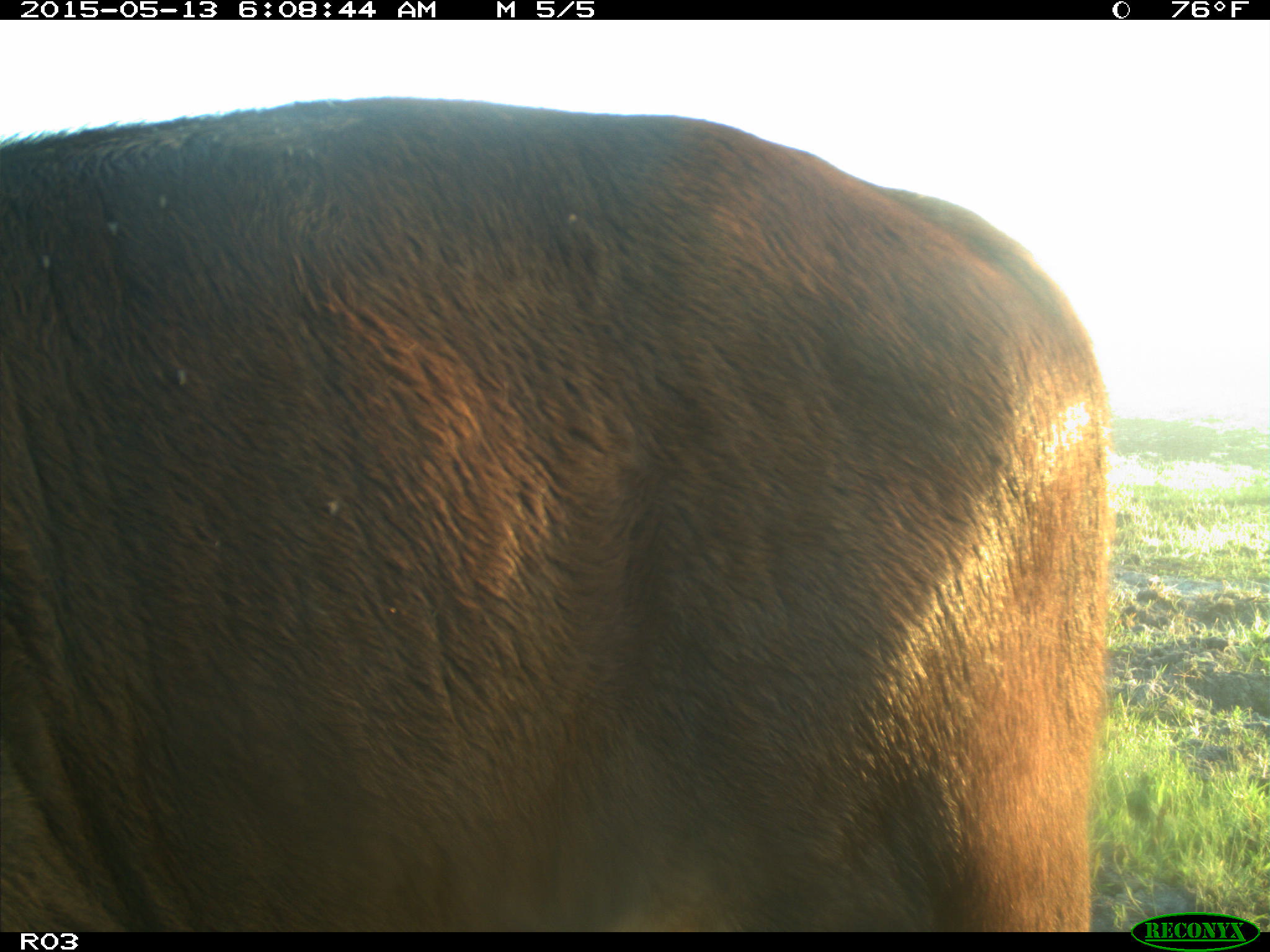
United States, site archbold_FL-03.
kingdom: Animalia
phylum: Chordata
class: Mammalia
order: Artiodactyla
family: Bovidae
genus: Bos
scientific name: Bos taurus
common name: domestic cow